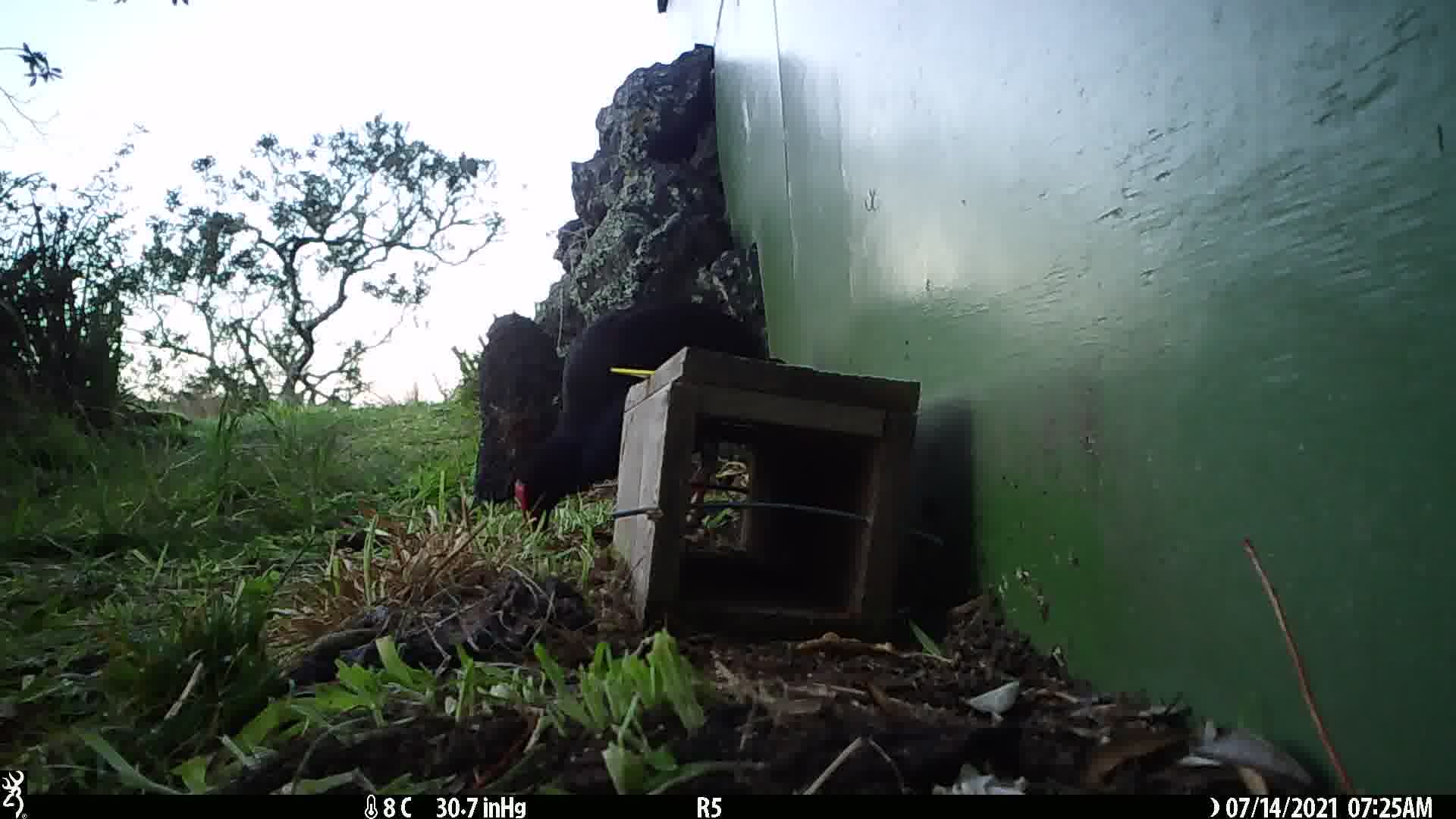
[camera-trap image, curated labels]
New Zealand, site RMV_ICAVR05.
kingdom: Animalia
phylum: Chordata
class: Aves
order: Gruiformes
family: Rallidae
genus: Porphyrio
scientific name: Porphyrio melanotus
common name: australasian swamphen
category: pukeko